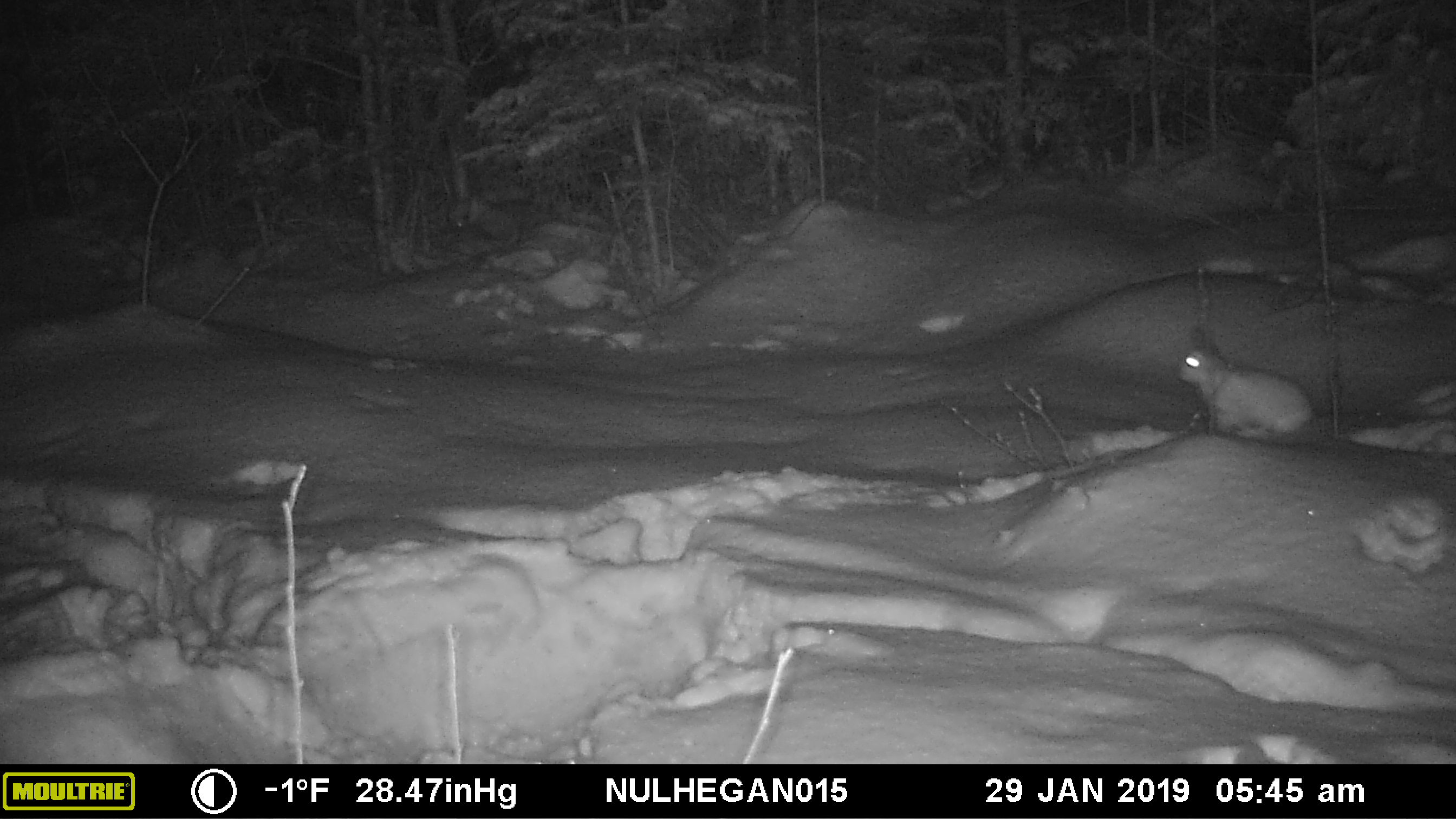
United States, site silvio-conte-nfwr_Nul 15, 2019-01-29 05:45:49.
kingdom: Animalia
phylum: Chordata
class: Mammalia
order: Lagomorpha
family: Leporidae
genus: Lepus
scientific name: Lepus americanus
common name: snowshoe hare